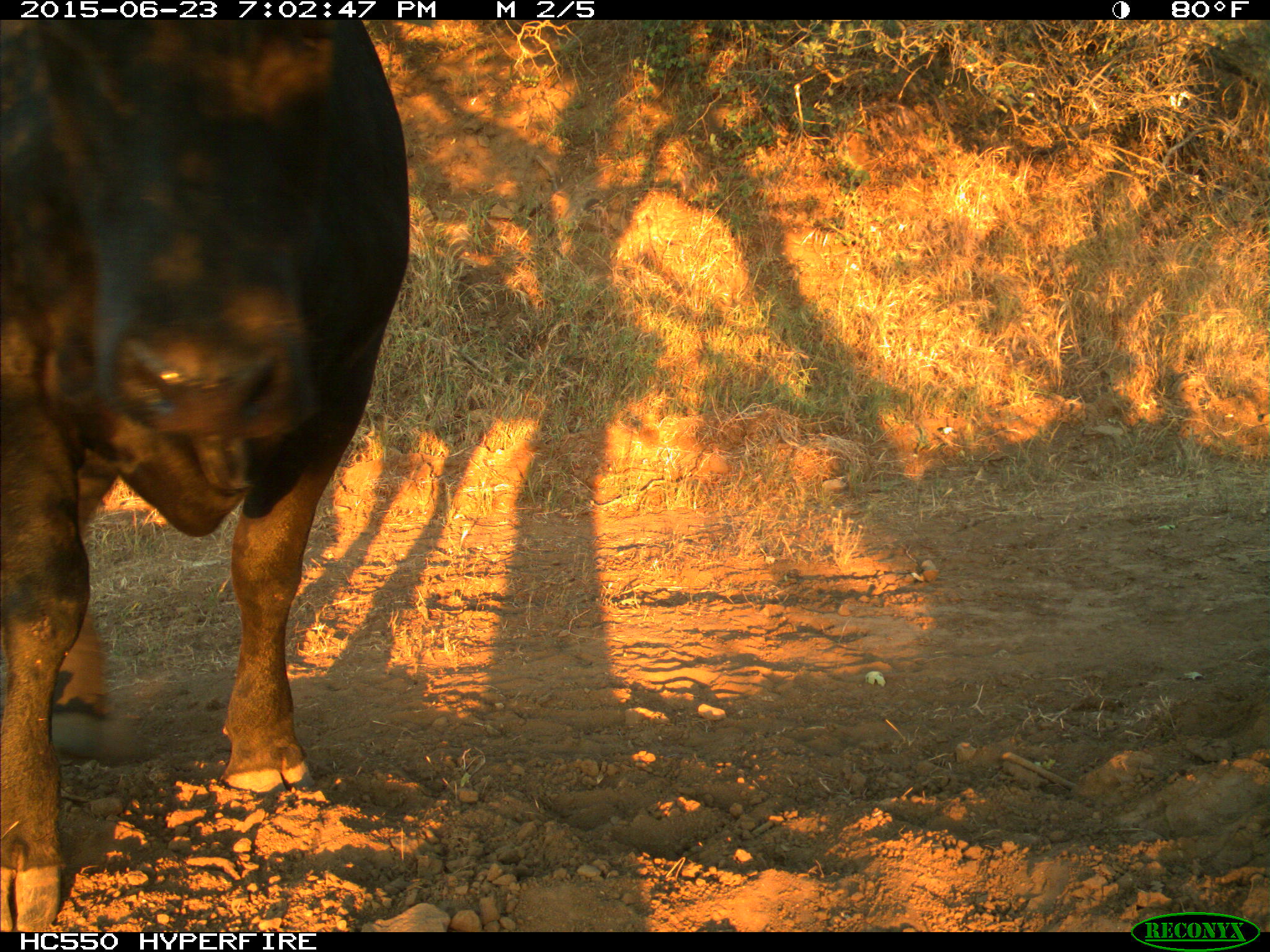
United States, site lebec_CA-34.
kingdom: Animalia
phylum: Chordata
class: Mammalia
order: Artiodactyla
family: Bovidae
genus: Bos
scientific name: Bos taurus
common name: domestic cow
Bos taurus (domestic cow).